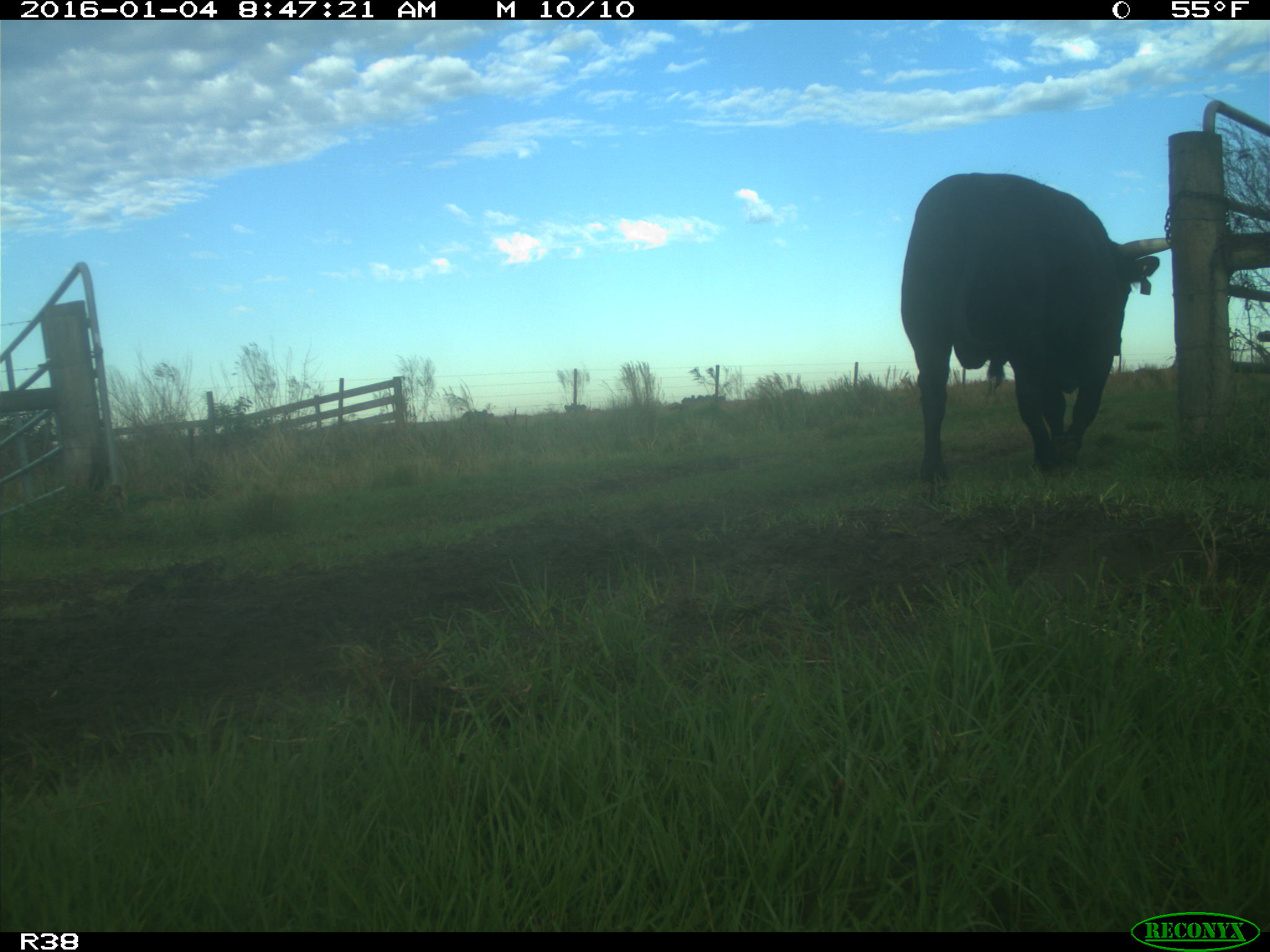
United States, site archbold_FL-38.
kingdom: Animalia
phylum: Chordata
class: Mammalia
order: Artiodactyla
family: Bovidae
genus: Bos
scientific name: Bos taurus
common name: domestic cow